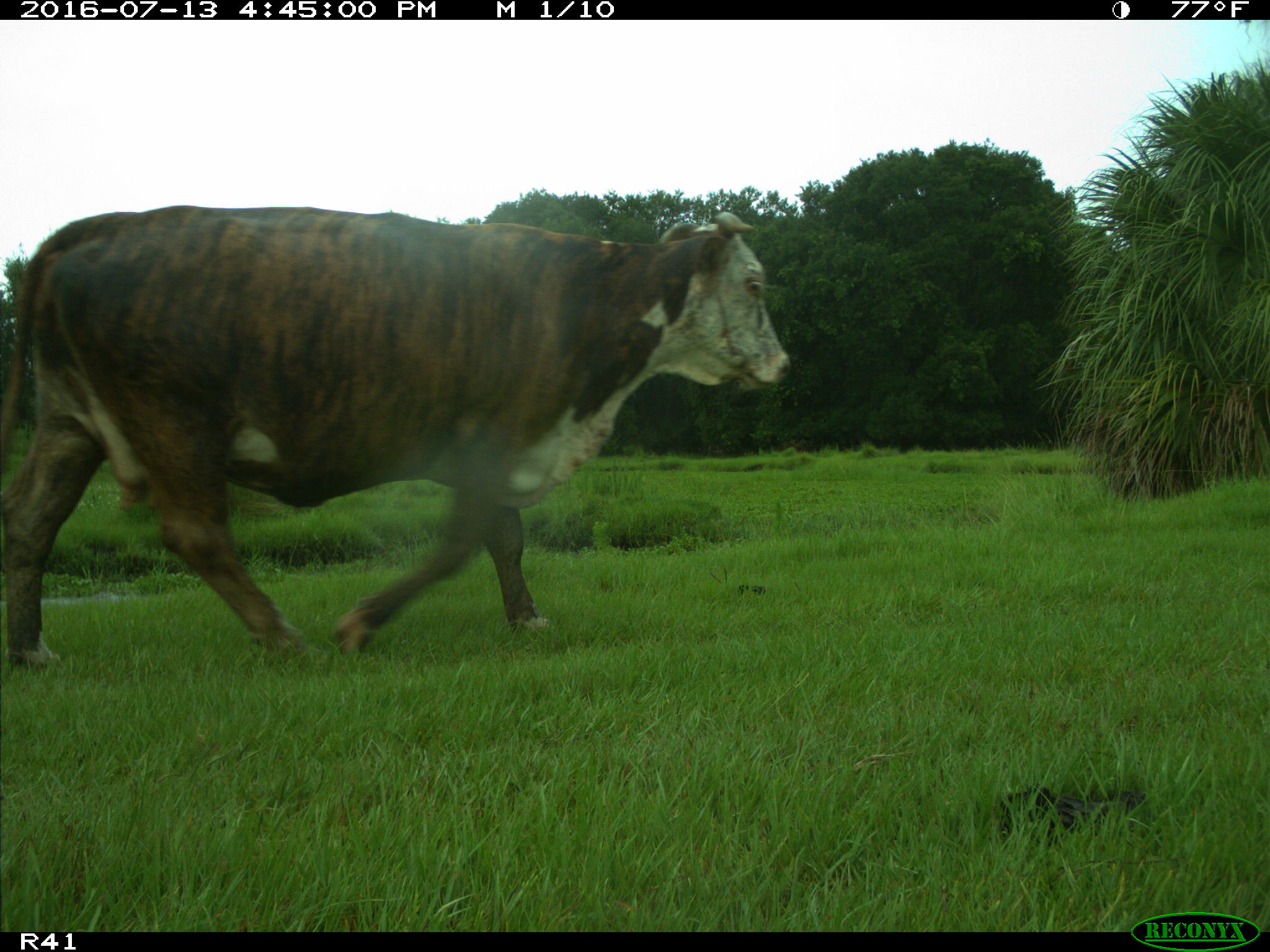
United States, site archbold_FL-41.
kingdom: Animalia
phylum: Chordata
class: Mammalia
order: Artiodactyla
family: Bovidae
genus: Bos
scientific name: Bos taurus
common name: domestic cow